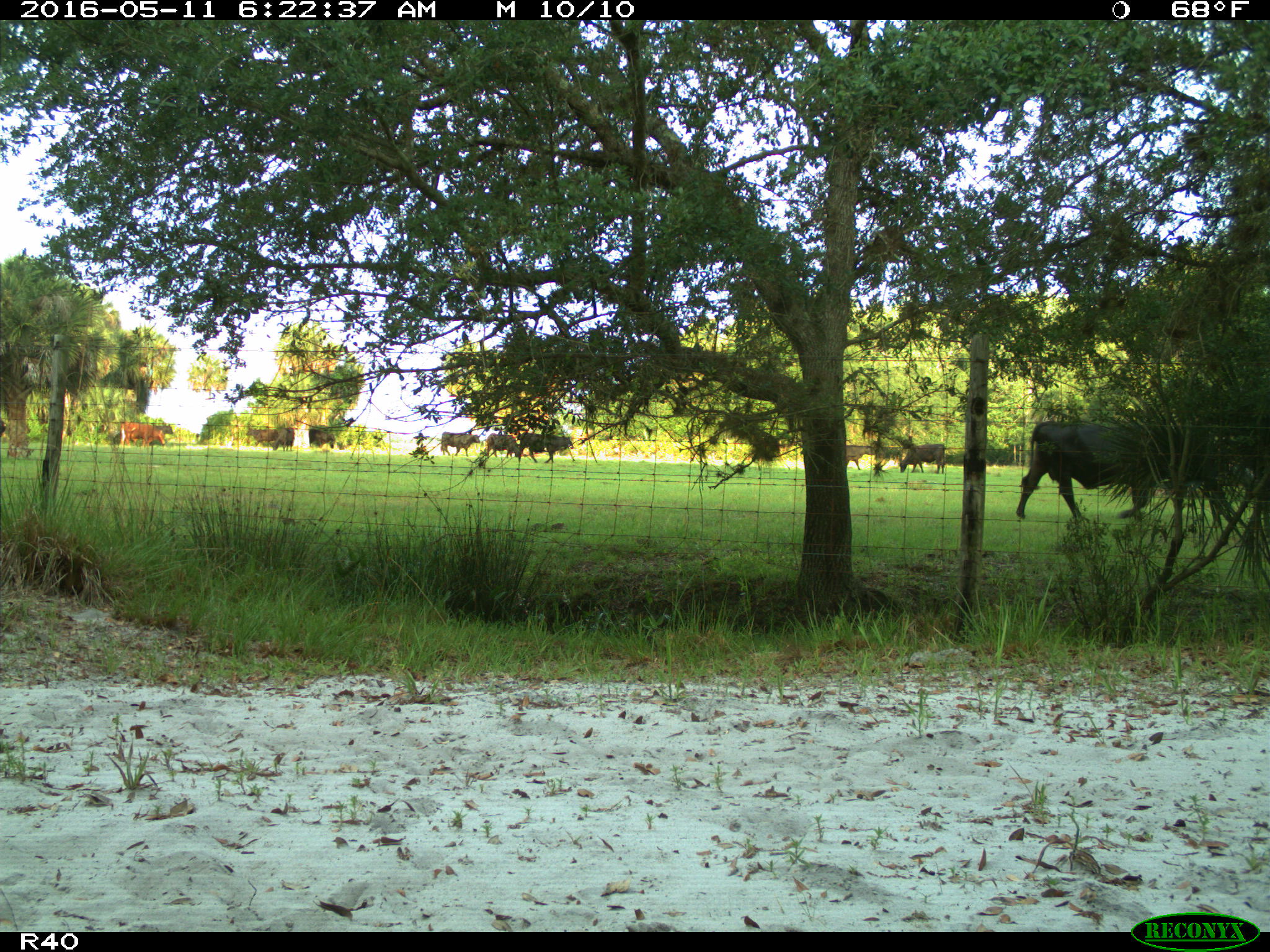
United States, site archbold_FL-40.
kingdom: Animalia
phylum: Chordata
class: Mammalia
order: Artiodactyla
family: Bovidae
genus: Bos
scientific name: Bos taurus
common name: domestic cow